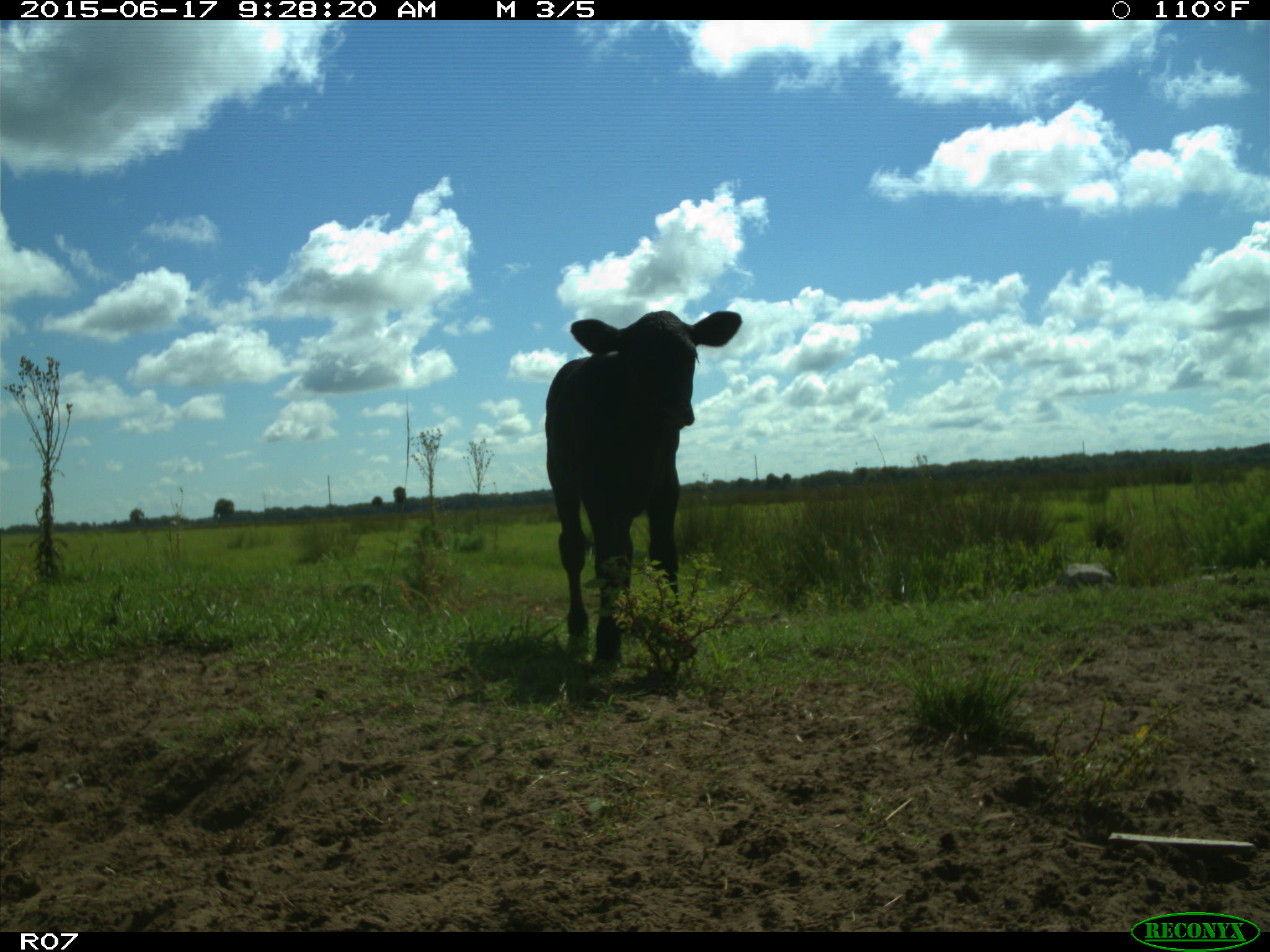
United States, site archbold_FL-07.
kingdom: Animalia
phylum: Chordata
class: Mammalia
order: Artiodactyla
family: Bovidae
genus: Bos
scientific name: Bos taurus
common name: domestic cow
Bos taurus (domestic cow).